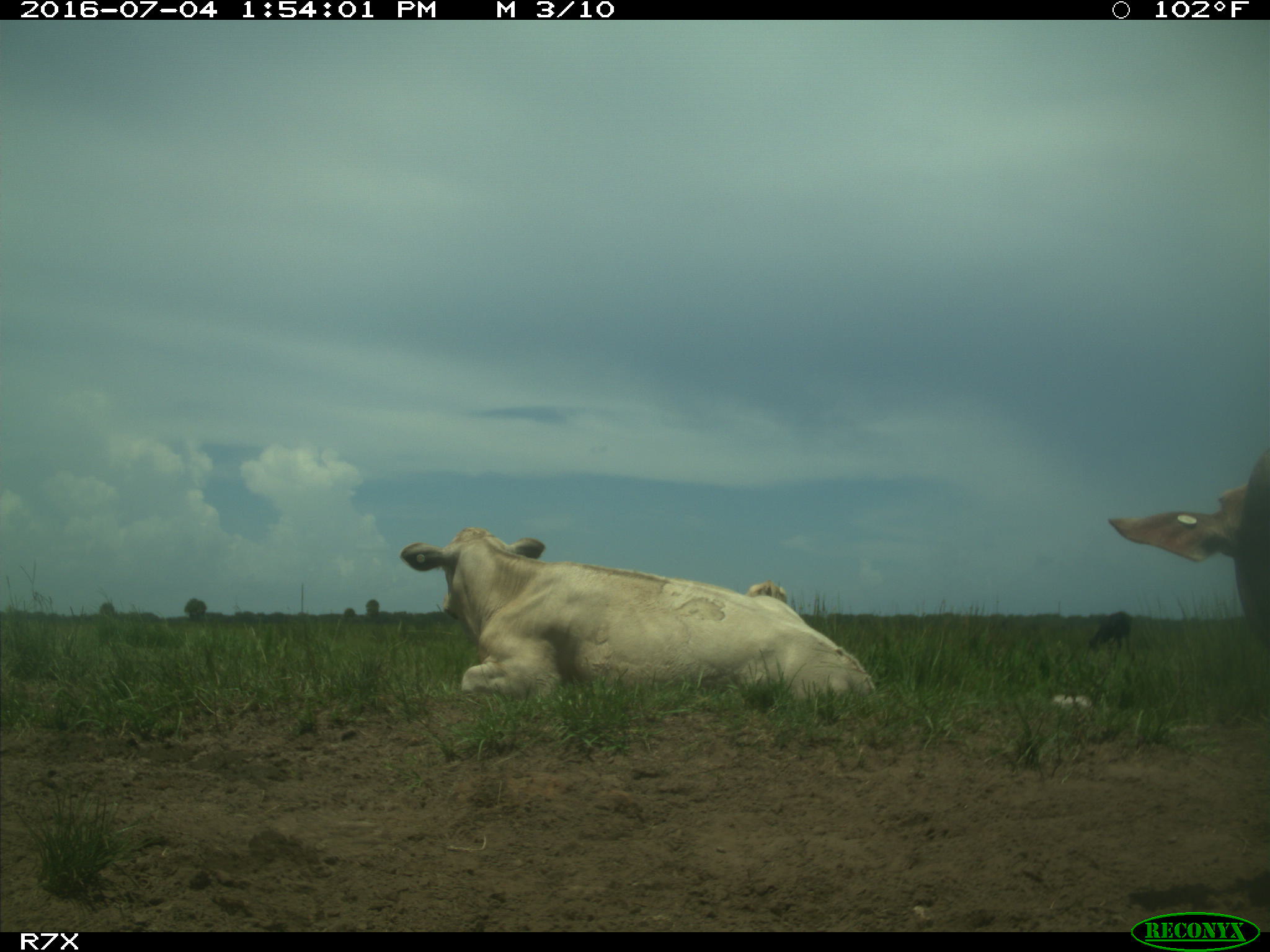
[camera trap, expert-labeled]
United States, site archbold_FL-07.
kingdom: Animalia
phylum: Chordata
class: Mammalia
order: Artiodactyla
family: Bovidae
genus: Bos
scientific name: Bos taurus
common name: domestic cow